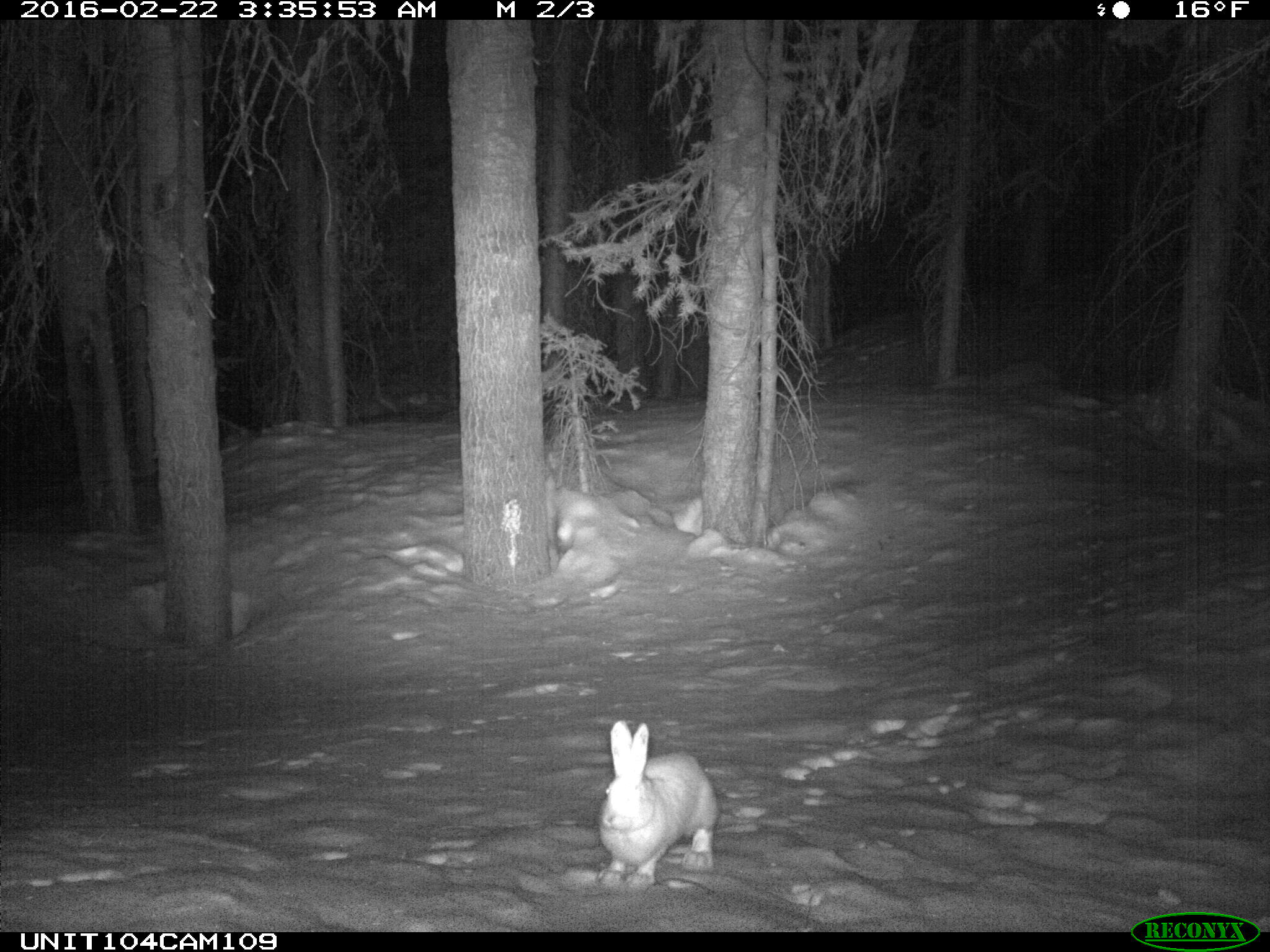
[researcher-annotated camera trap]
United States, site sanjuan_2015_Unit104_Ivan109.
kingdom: Animalia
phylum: Chordata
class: Mammalia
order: Lagomorpha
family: Leporidae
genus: Lepus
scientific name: Lepus americanus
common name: snowshoe hare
Lepus americanus (snowshoe hare).